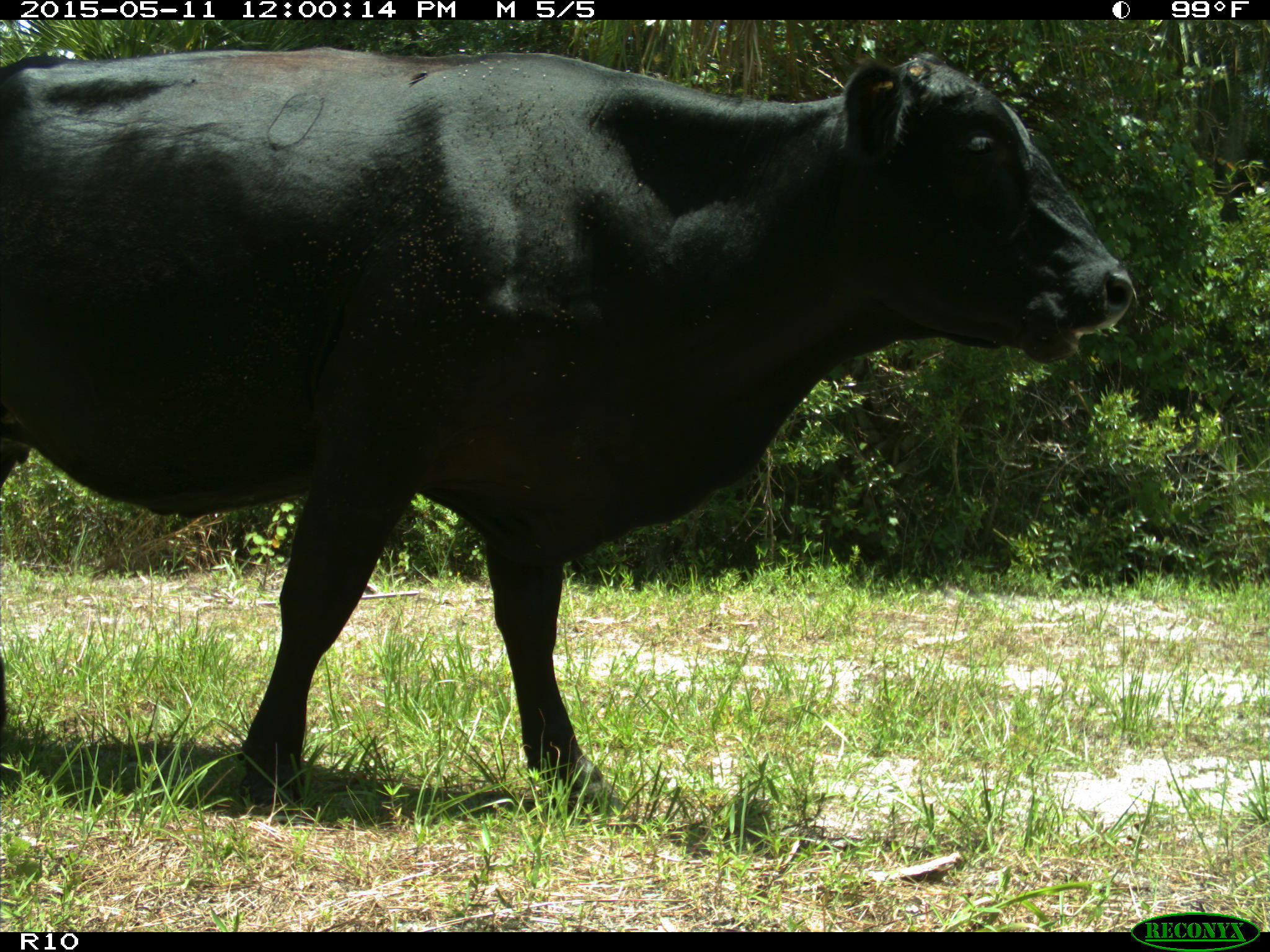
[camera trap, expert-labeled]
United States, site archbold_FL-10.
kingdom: Animalia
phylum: Chordata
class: Mammalia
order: Artiodactyla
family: Bovidae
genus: Bos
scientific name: Bos taurus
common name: domestic cow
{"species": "Bos taurus (domestic cow)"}